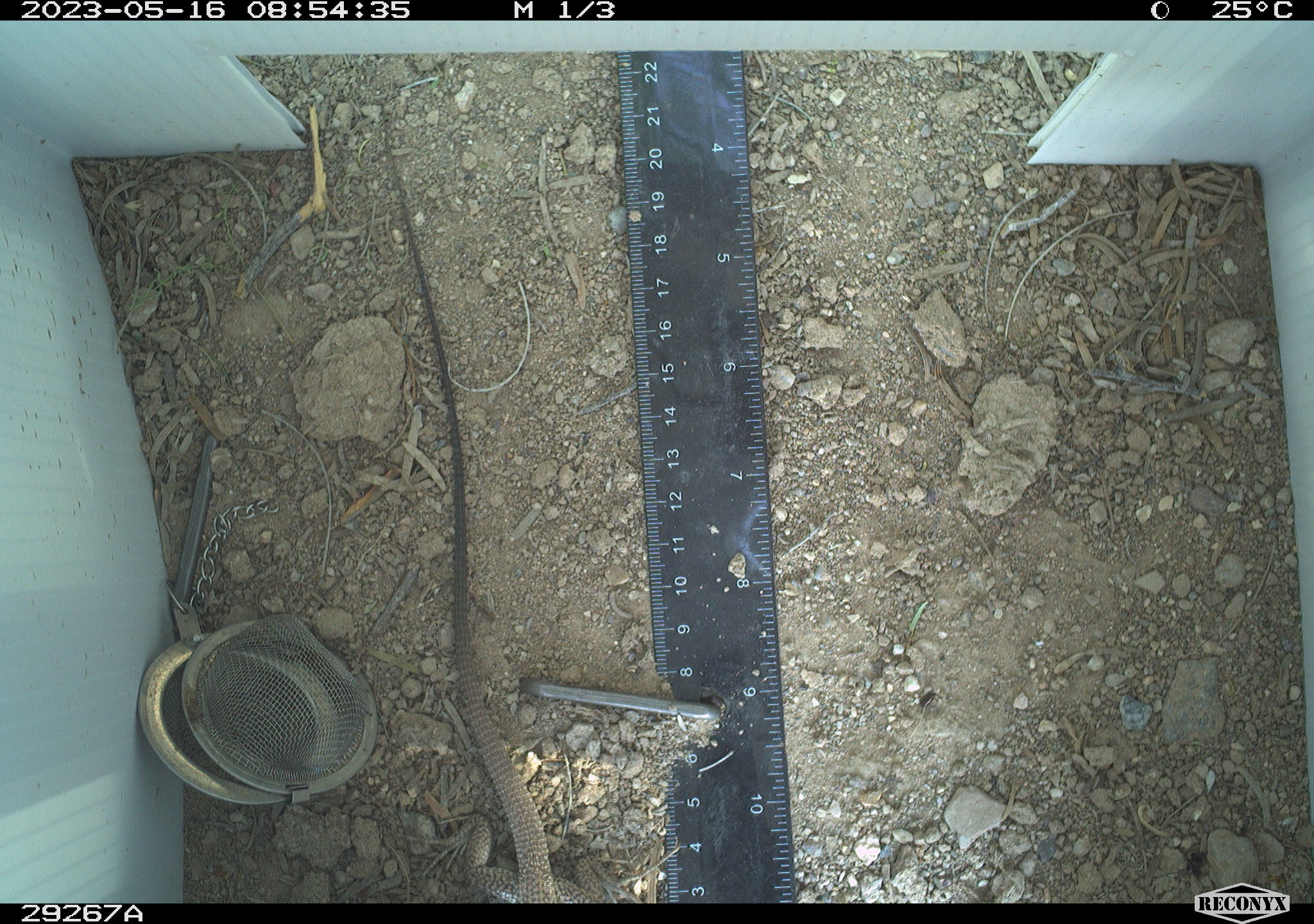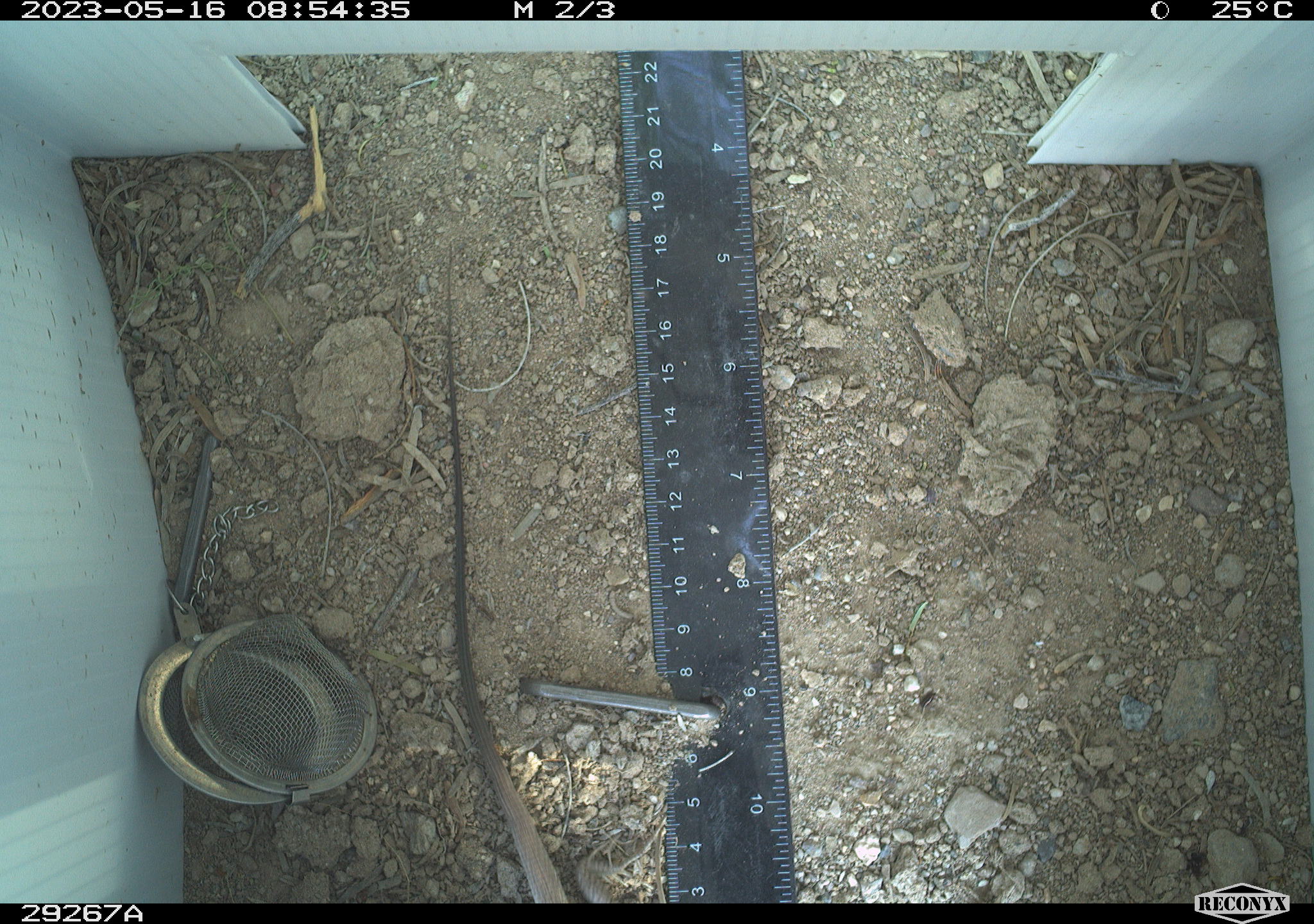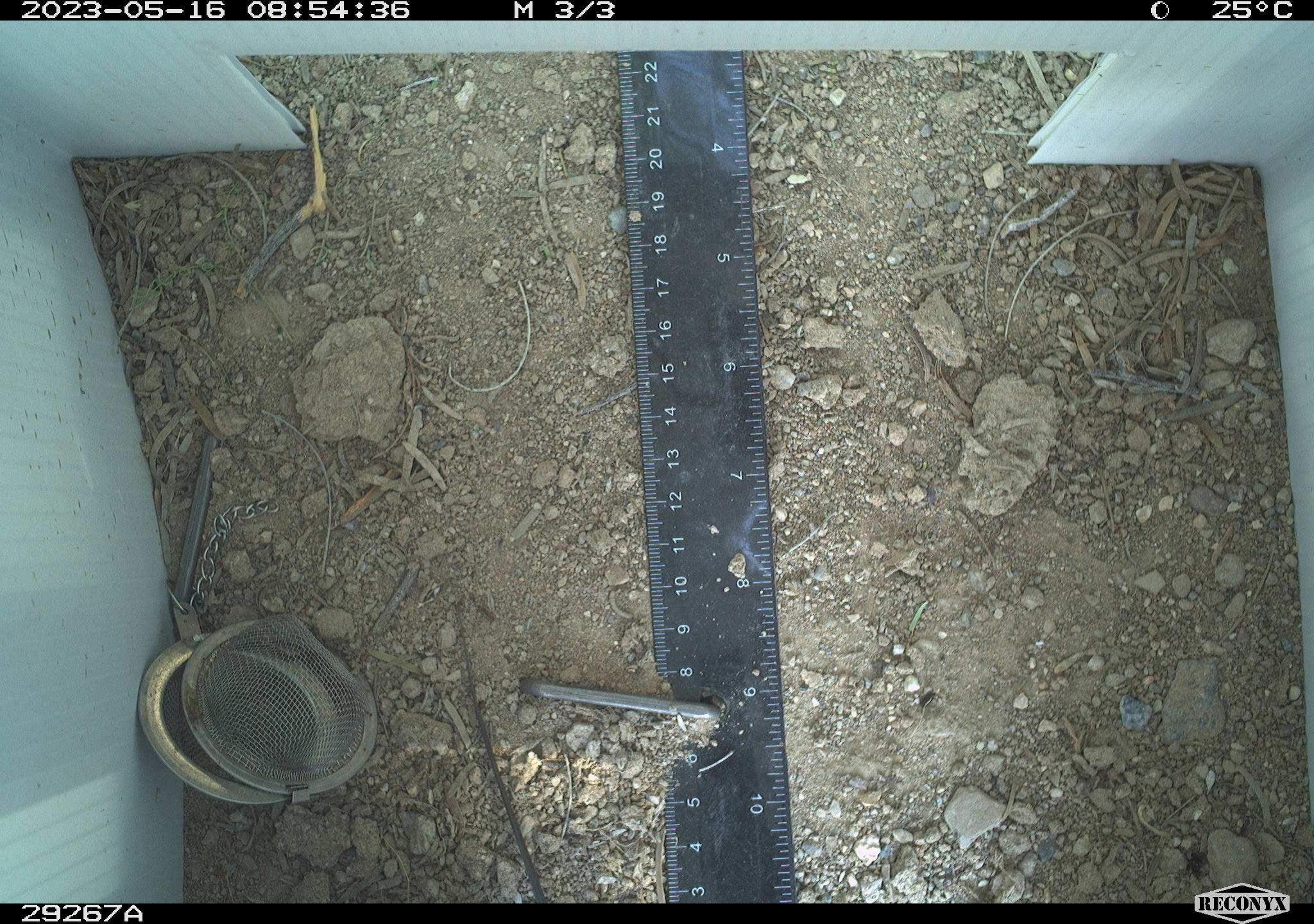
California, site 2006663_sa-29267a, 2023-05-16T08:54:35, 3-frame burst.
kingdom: Animalia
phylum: Chordata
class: Reptilia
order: Squamata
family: Teiidae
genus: Aspidoscelis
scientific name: Aspidoscelis tigris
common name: western whiptail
Western whiptail (Aspidoscelis tigris).